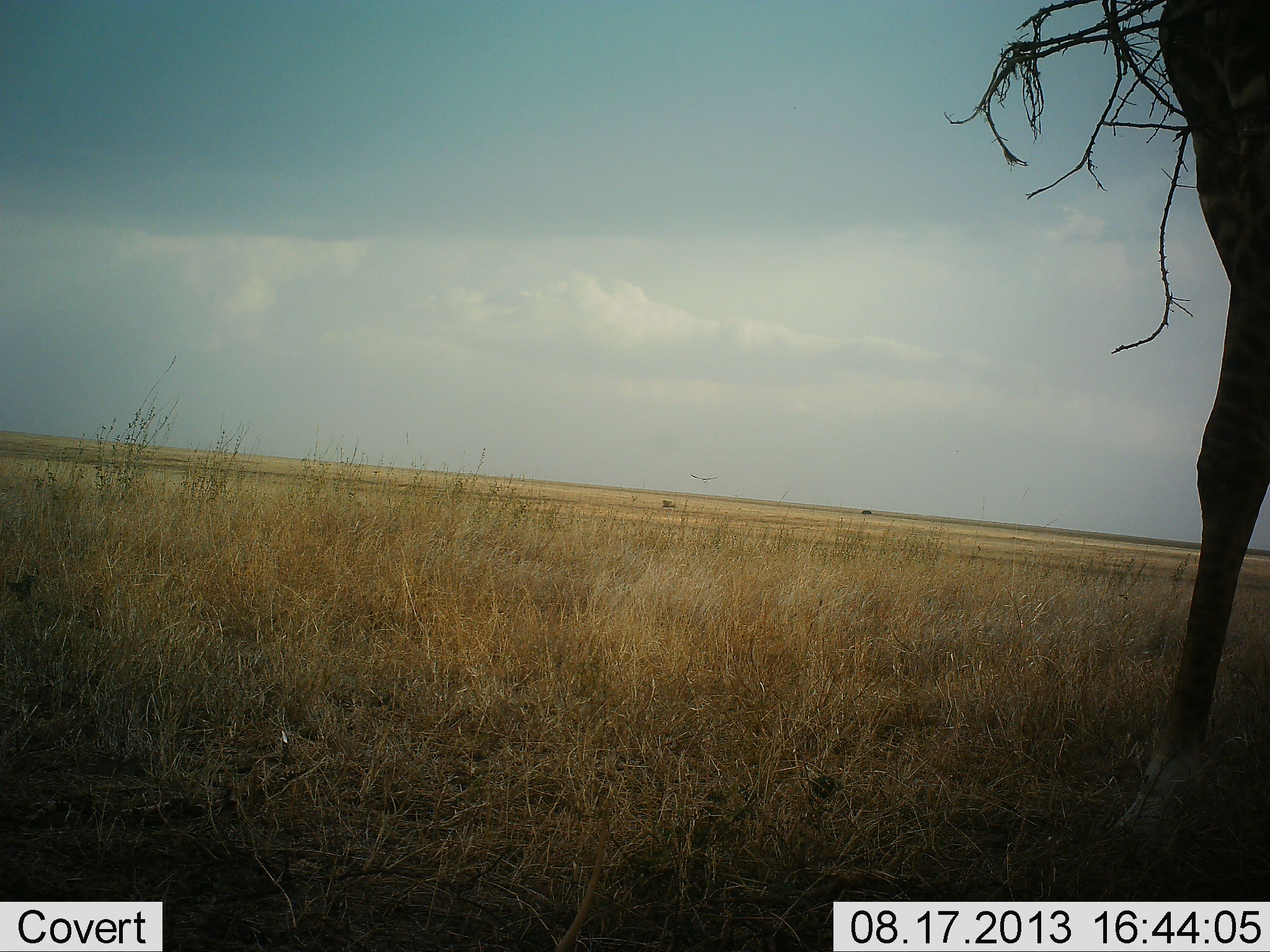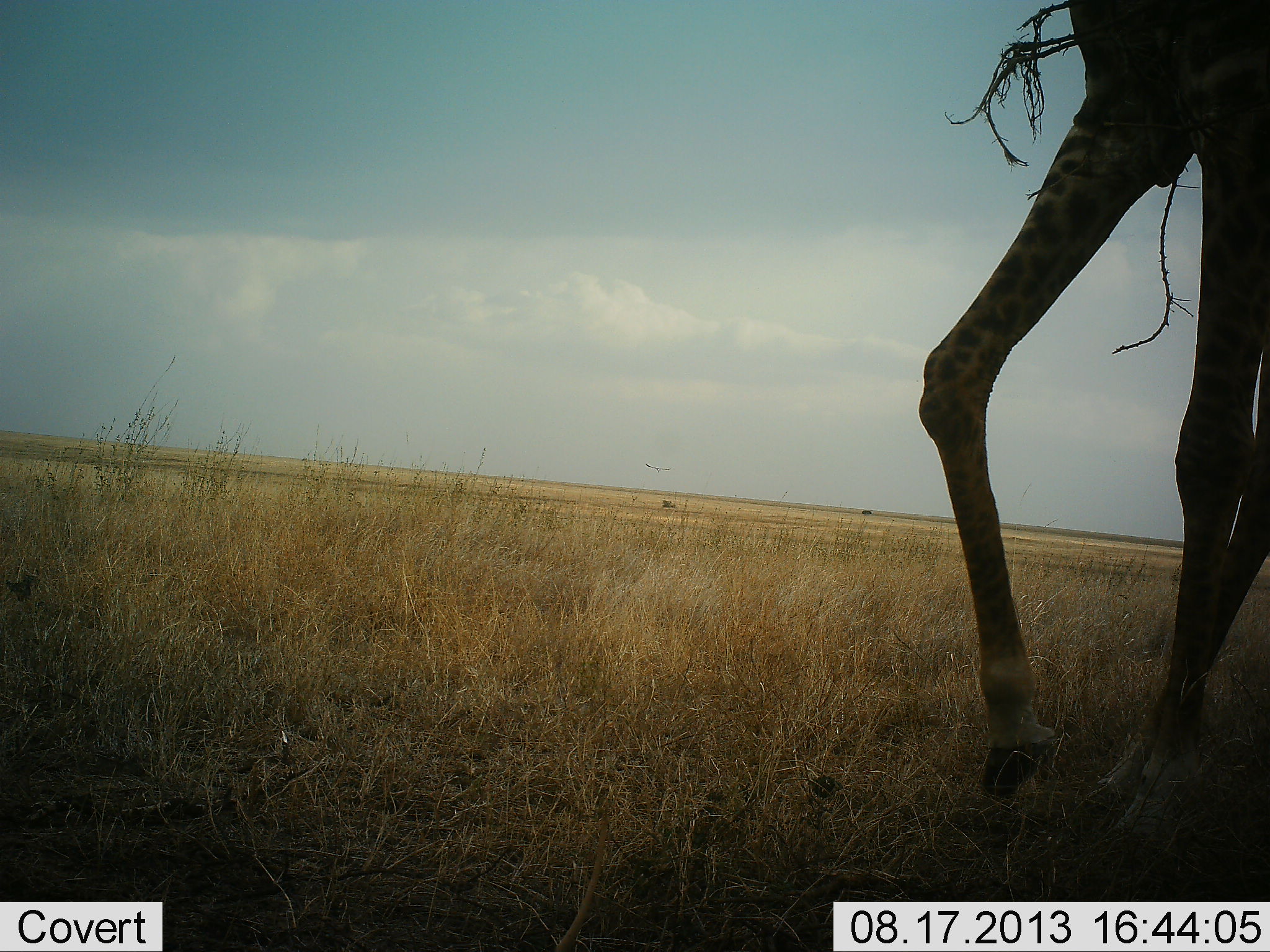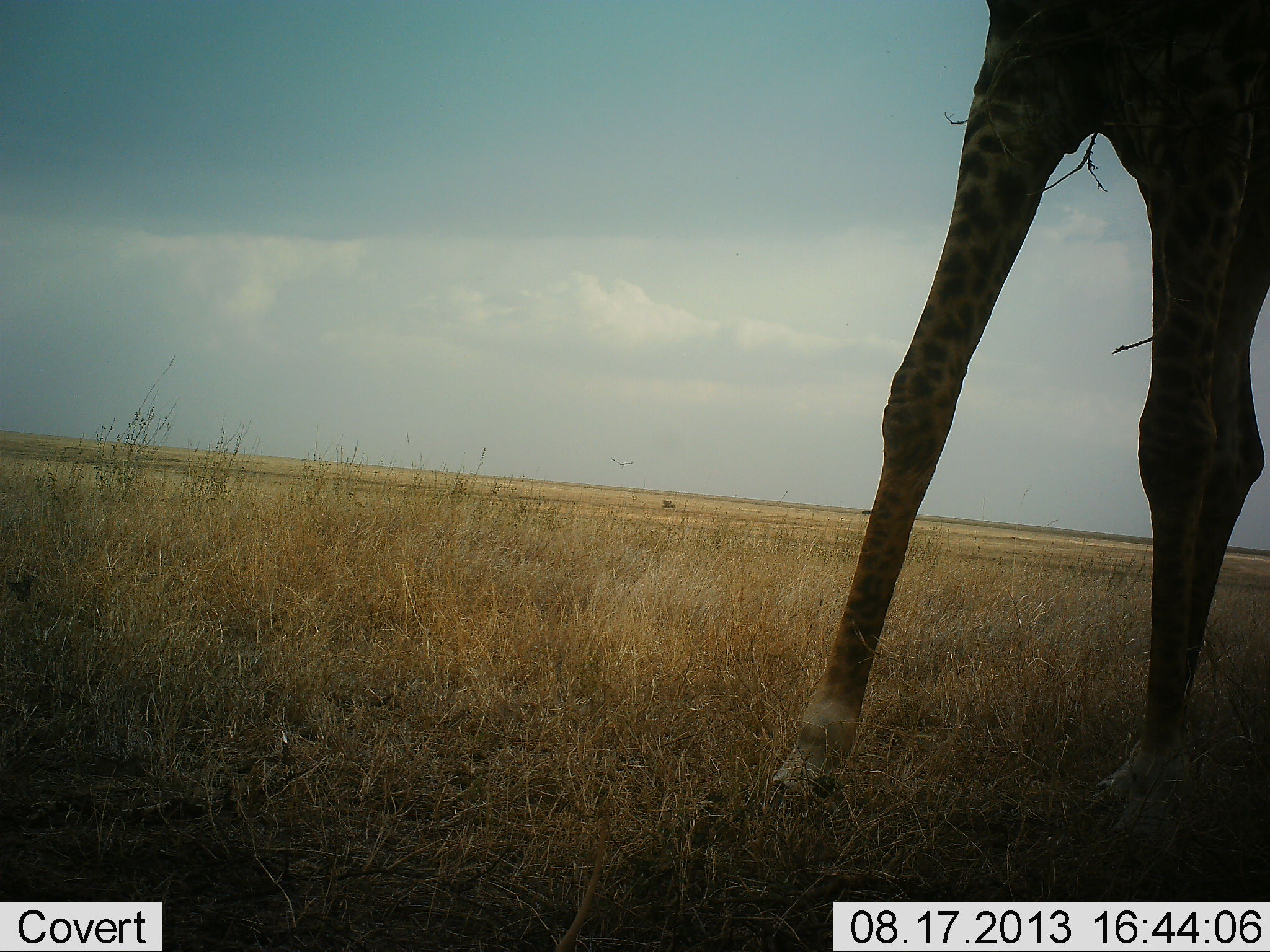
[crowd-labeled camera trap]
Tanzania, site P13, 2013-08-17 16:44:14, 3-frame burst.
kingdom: Animalia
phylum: Chordata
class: Mammalia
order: Artiodactyla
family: Giraffidae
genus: Giraffa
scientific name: Giraffa camelopardalis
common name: giraffe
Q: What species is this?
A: Giraffe (Giraffa camelopardalis).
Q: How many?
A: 1.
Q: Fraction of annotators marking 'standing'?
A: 20%.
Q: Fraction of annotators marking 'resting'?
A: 0%.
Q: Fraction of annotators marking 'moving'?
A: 80%.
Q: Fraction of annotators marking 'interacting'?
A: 0%.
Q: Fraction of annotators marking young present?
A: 0%.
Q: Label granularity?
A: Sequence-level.